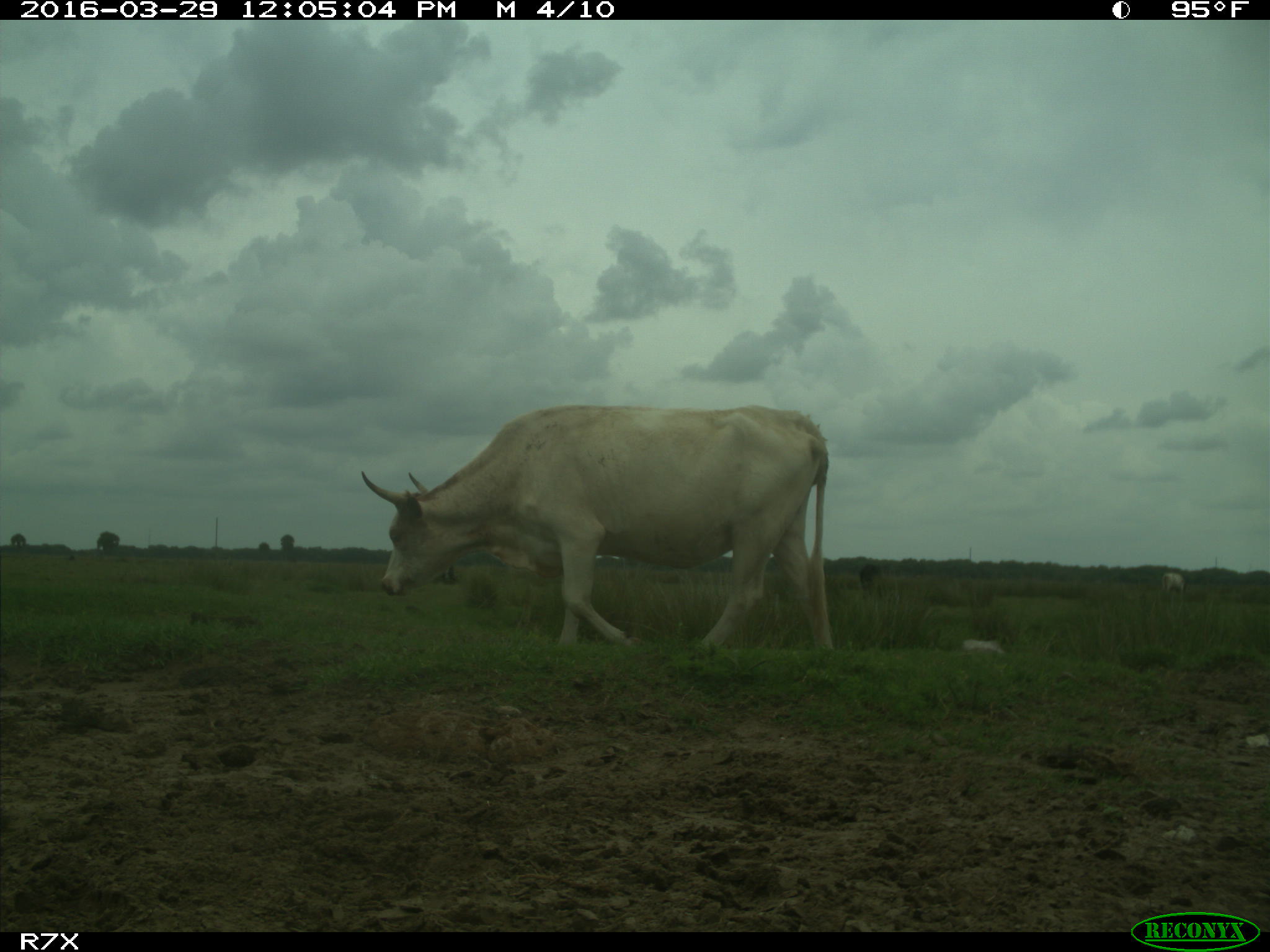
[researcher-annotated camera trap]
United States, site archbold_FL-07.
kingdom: Animalia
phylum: Chordata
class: Mammalia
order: Artiodactyla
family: Bovidae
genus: Bos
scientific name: Bos taurus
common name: domestic cow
Bos taurus (domestic cow).